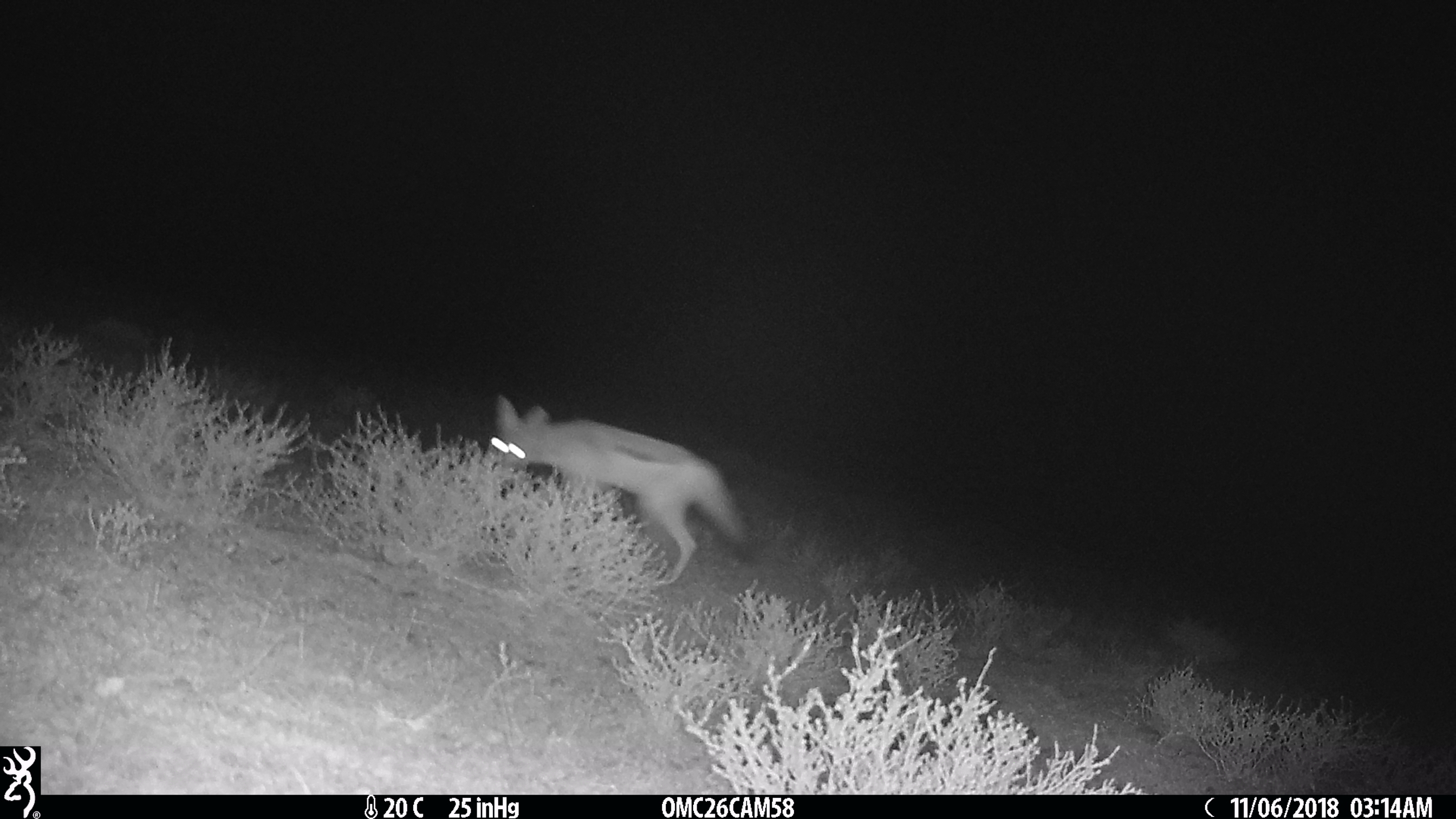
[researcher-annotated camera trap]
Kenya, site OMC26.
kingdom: Animalia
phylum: Chordata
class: Mammalia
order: Carnivora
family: Canidae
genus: Lupulella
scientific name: Lupulella mesomelas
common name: black-backed jackal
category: jackal